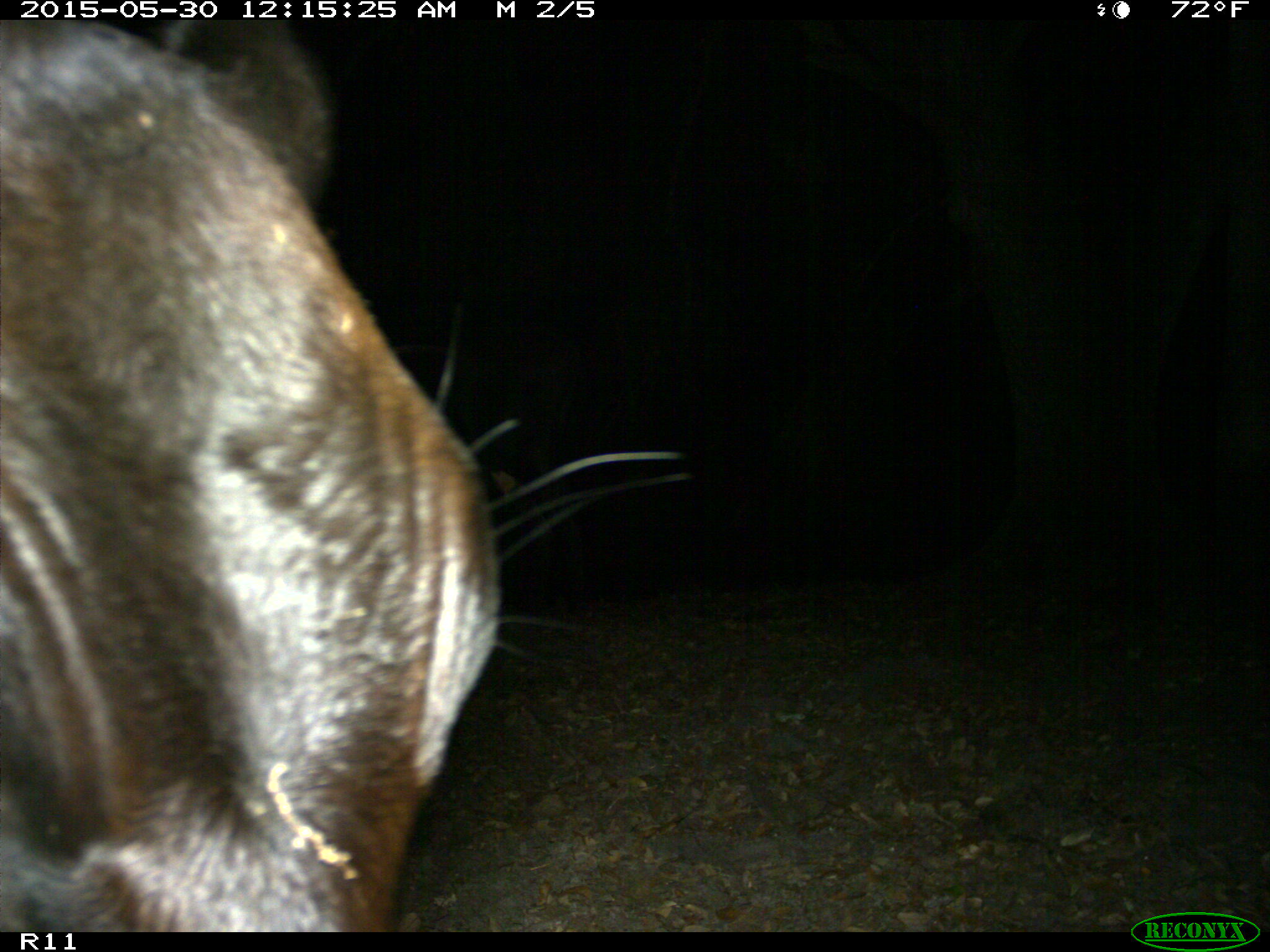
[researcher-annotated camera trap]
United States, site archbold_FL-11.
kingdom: Animalia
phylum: Chordata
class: Mammalia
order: Artiodactyla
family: Bovidae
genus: Bos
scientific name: Bos taurus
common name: domestic cow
Bos taurus (domestic cow).